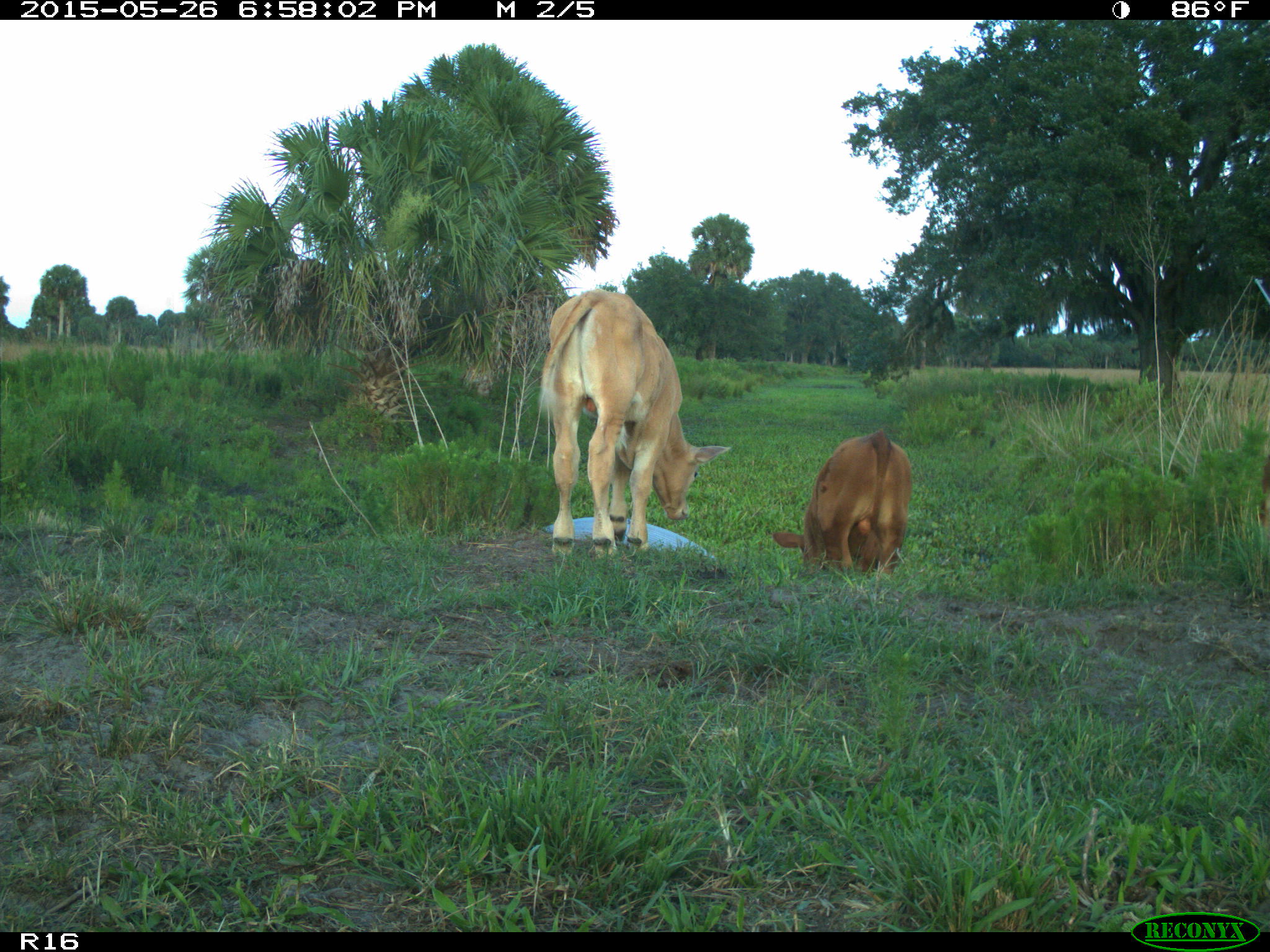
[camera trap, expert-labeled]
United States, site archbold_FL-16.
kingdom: Animalia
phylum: Chordata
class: Mammalia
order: Artiodactyla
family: Bovidae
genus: Bos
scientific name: Bos taurus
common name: domestic cow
Bos taurus (domestic cow).